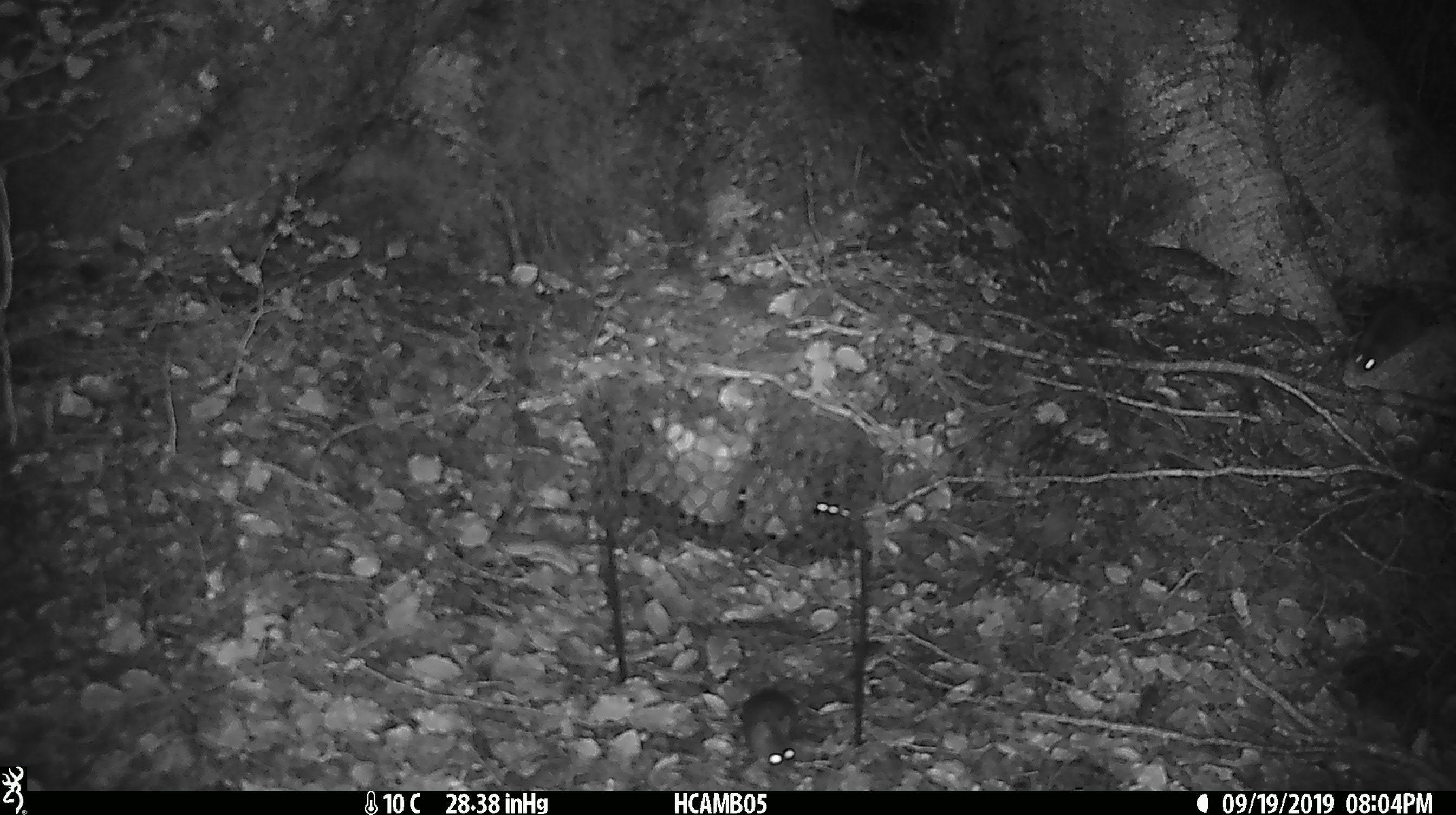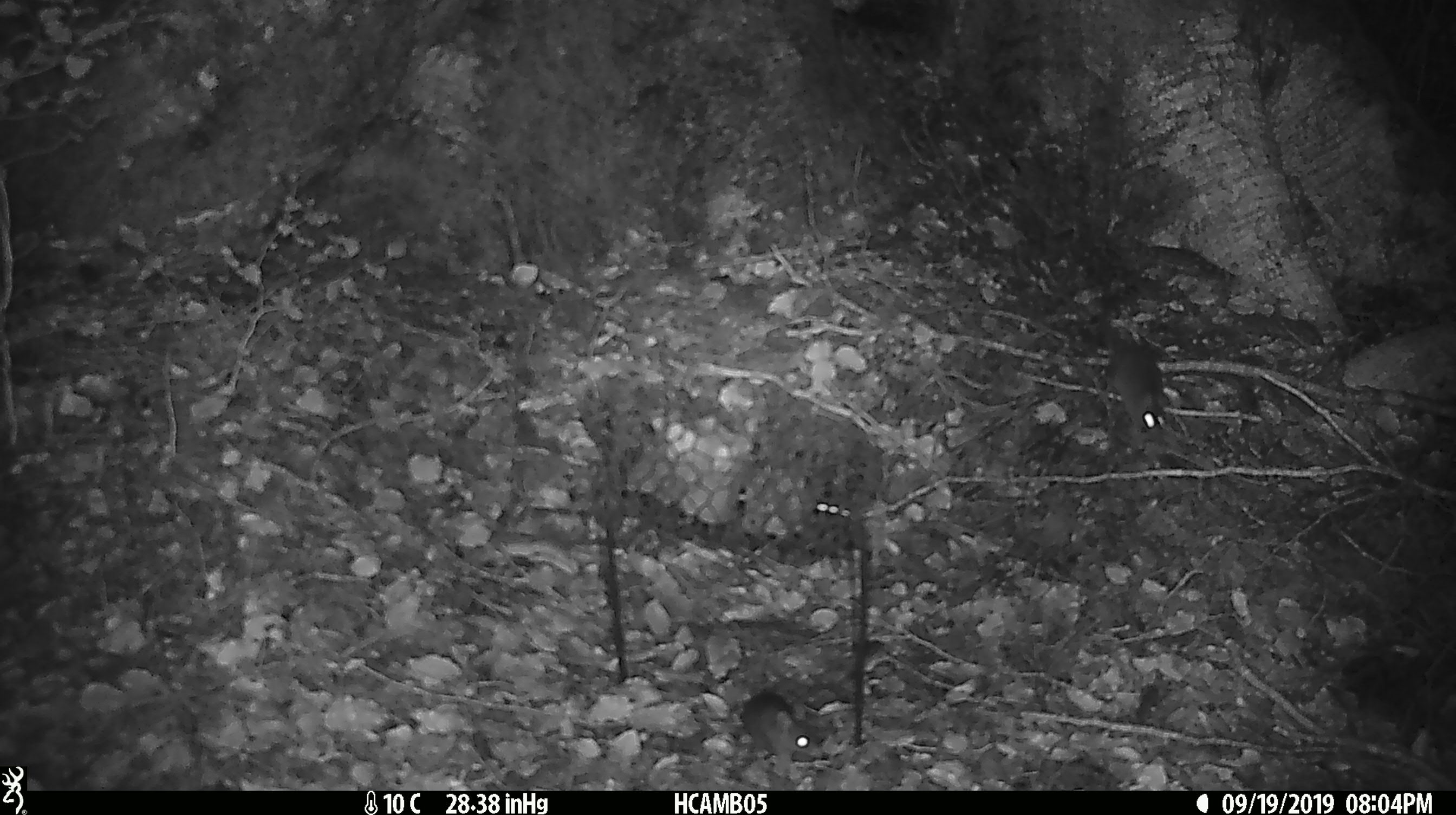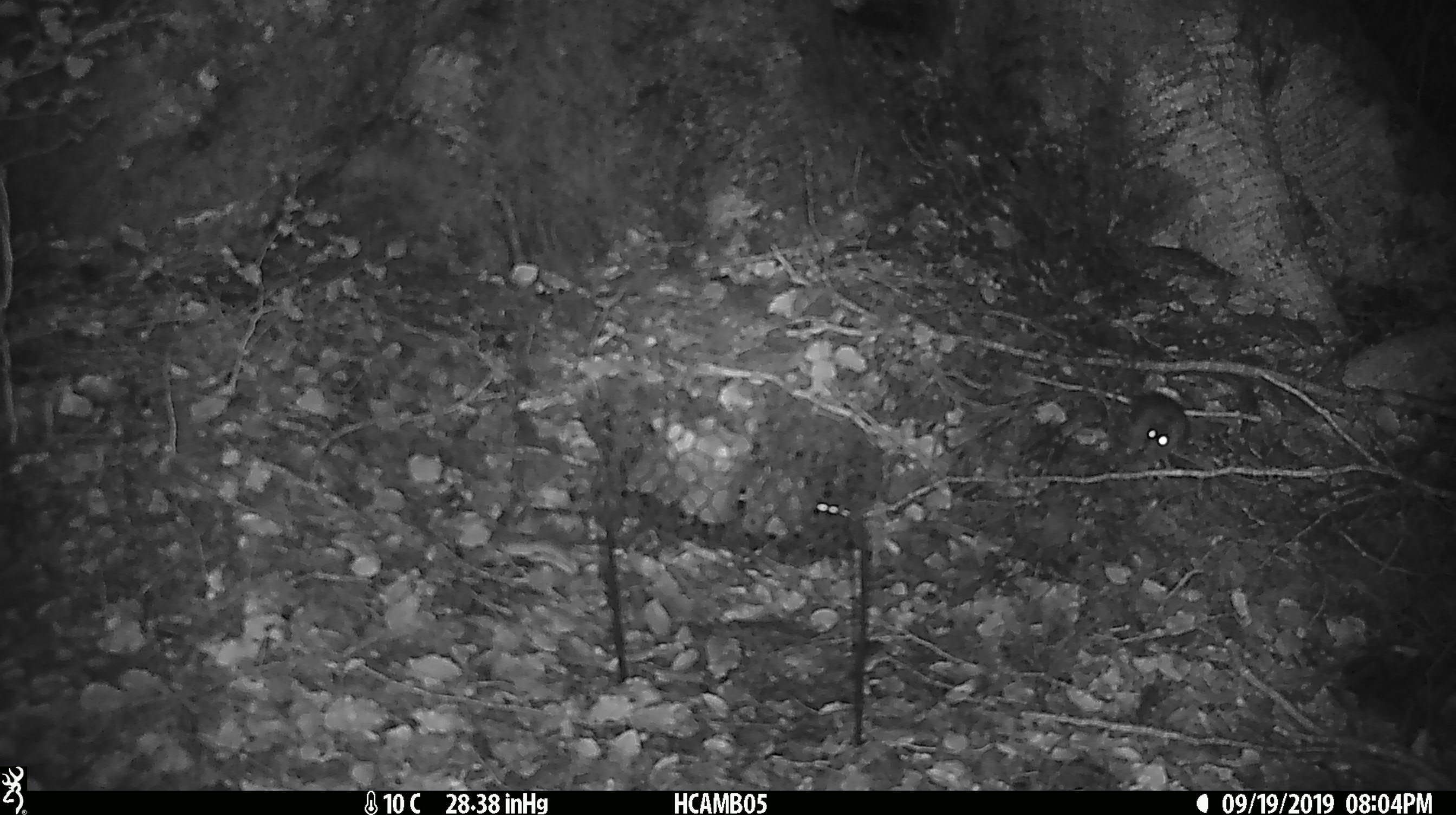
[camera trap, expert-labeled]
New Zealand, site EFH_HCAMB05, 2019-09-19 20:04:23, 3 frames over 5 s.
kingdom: Animalia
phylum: Chordata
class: Mammalia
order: Rodentia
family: Muridae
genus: Mus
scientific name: Mus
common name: mouse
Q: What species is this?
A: Mouse (Mus).